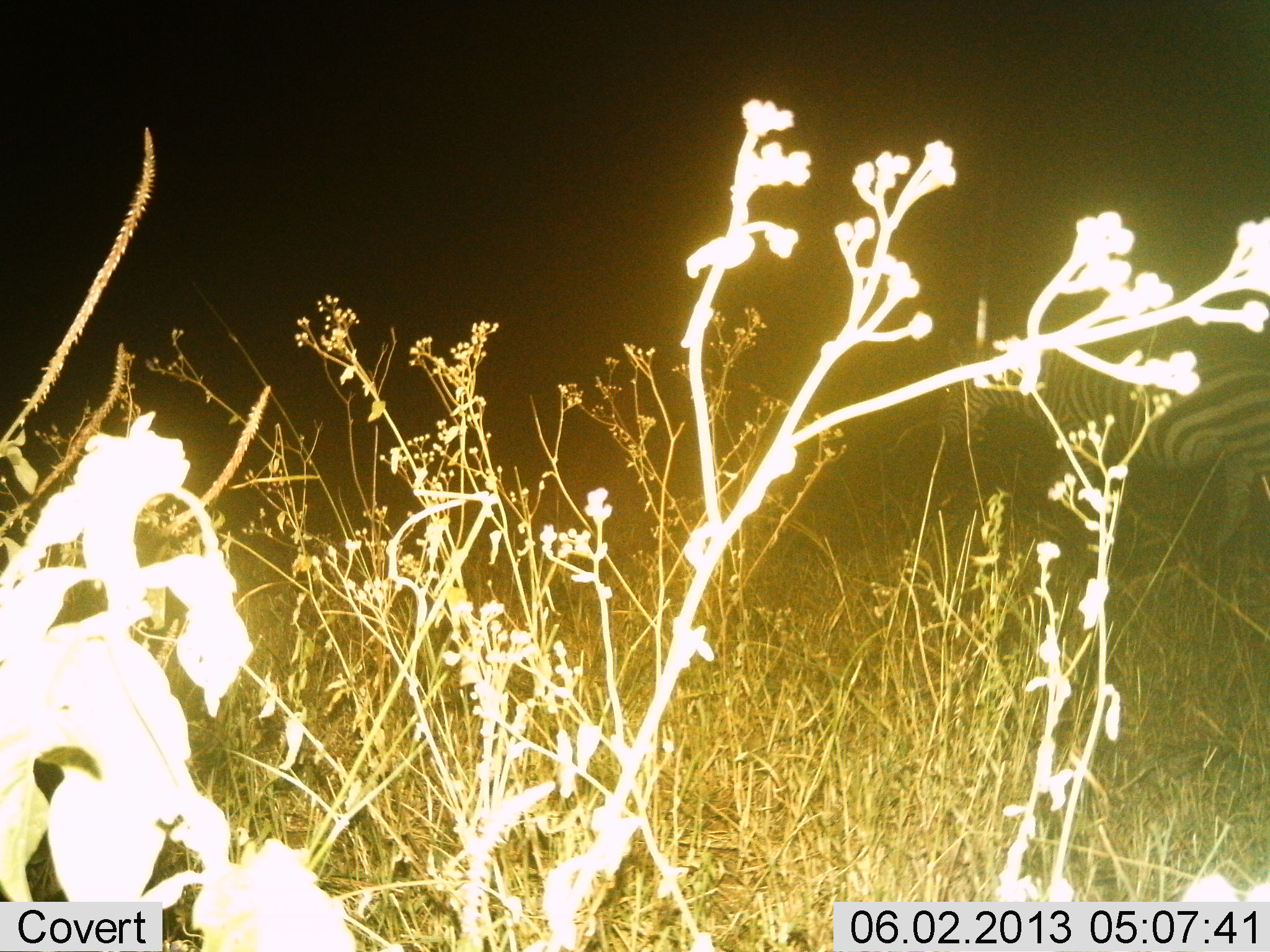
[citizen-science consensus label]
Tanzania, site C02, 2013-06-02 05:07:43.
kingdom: Animalia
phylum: Chordata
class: Mammalia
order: Perissodactyla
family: Equidae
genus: Equus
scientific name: Equus quagga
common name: plains zebra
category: zebra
Zebra (plains zebra) (Equus quagga), count 1. Behavior (volunteer vote fractions): standing 43%, resting 0%, moving 50%, interacting 0%. Young present (vote fraction): 0%. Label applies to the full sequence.